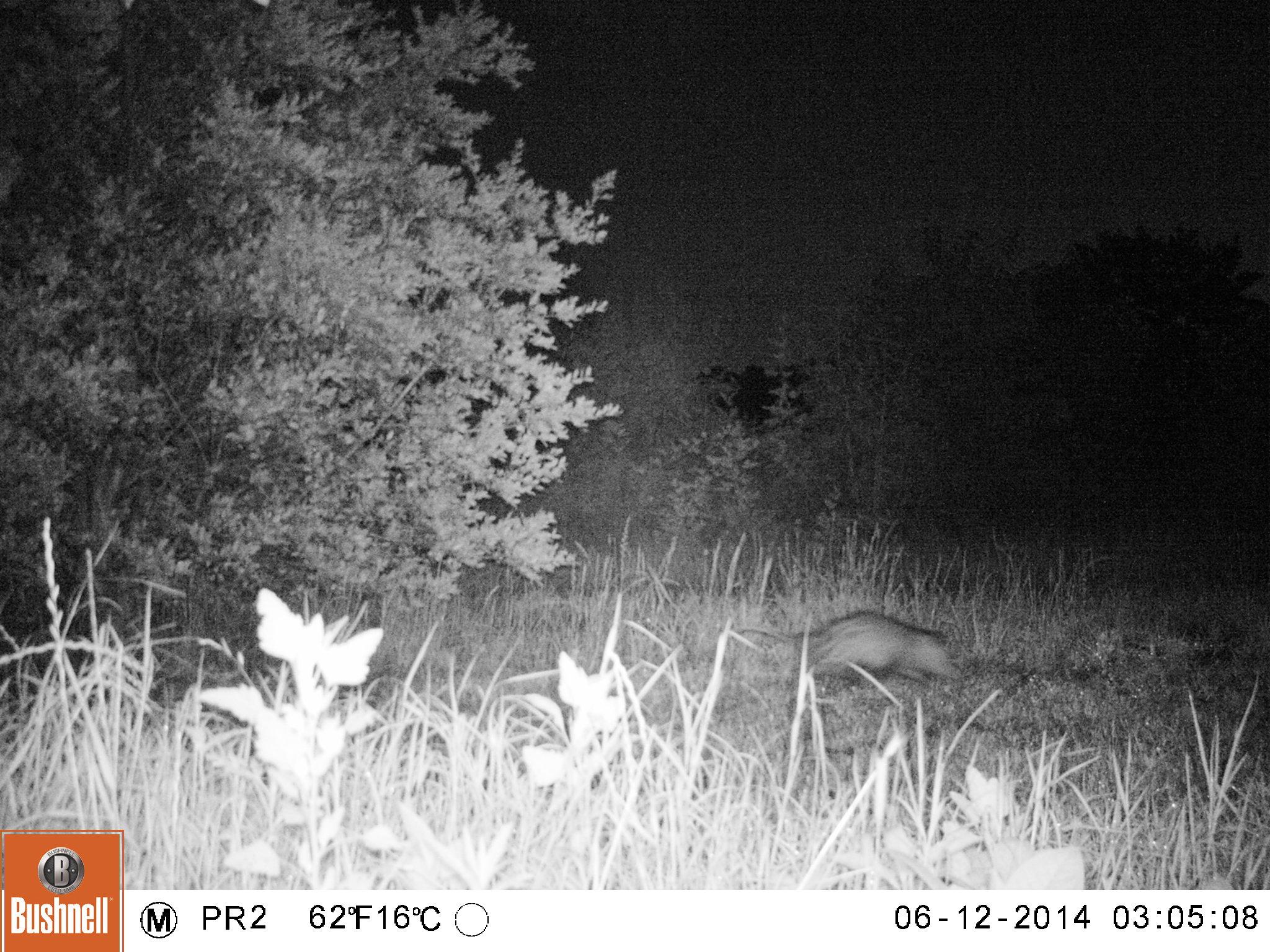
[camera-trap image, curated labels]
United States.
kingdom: Animalia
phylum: Chordata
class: Mammalia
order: Didelphimorphia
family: Didelphidae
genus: Didelphis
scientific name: Didelphis virginiana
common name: virginia opossum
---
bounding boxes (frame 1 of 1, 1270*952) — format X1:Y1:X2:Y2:
Virginia Opossum: 725:614:961:694